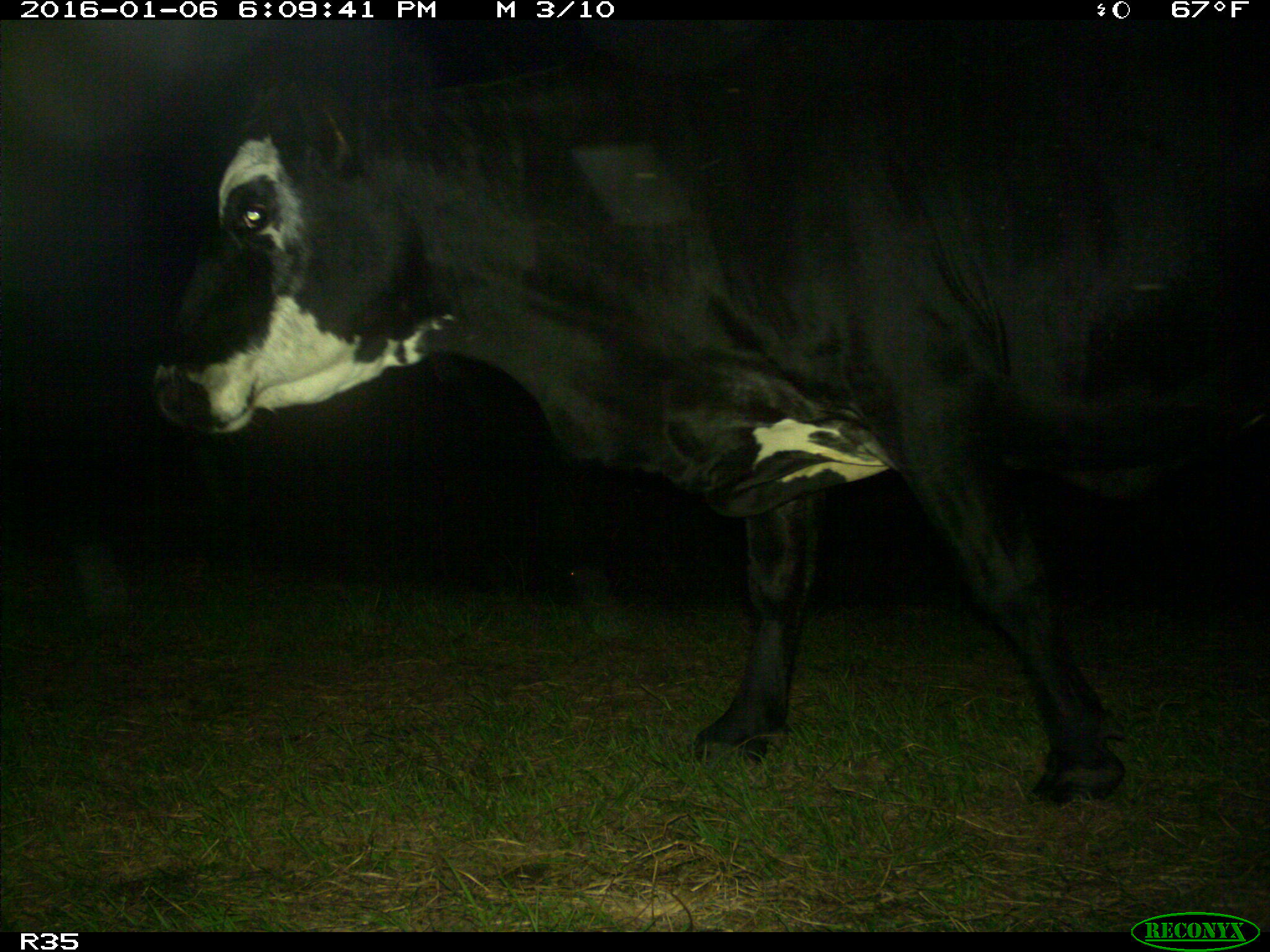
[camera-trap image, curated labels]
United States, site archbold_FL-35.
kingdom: Animalia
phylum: Chordata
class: Mammalia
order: Artiodactyla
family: Bovidae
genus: Bos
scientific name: Bos taurus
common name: domestic cow